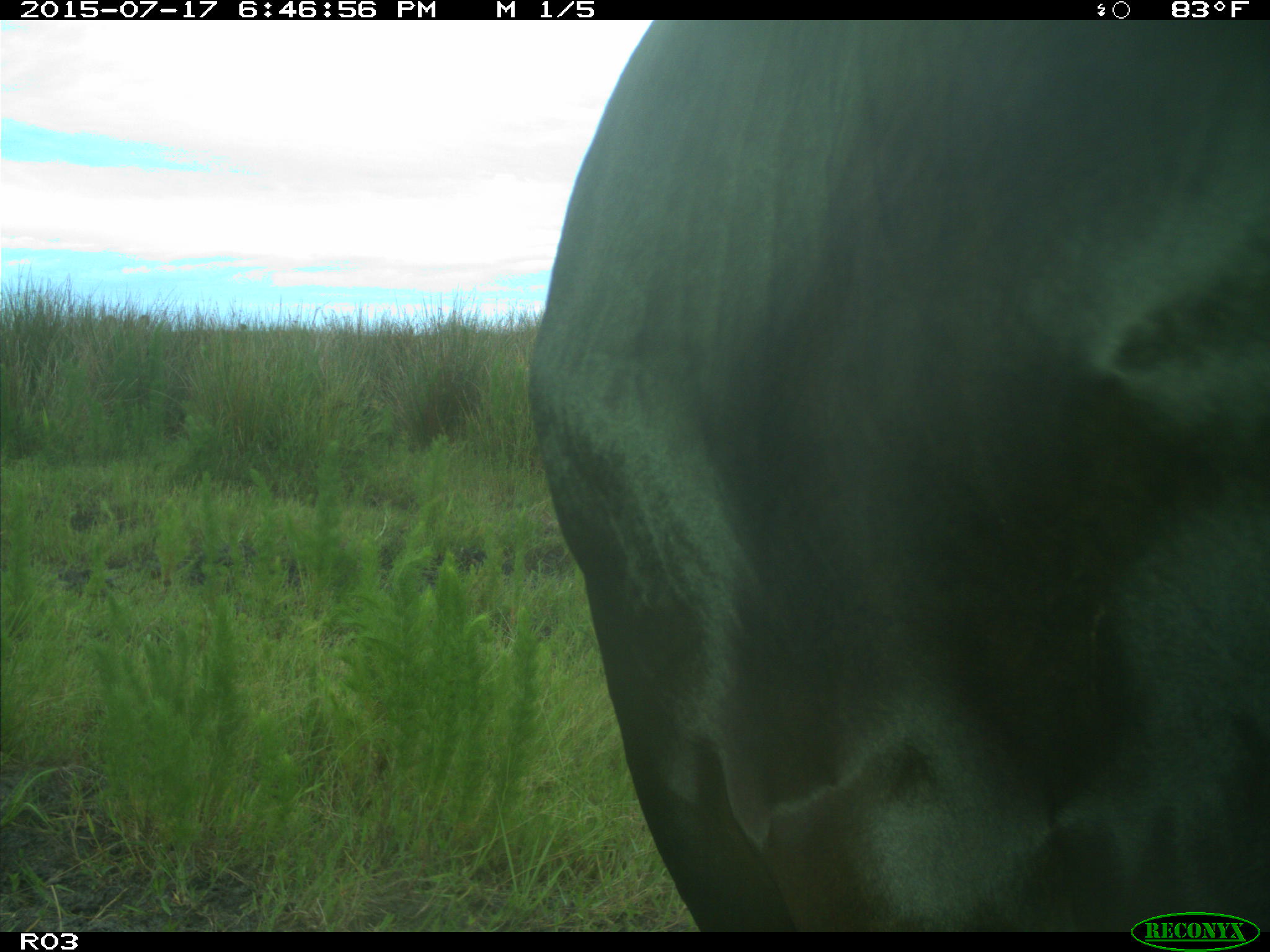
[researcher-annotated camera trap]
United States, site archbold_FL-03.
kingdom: Animalia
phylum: Chordata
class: Mammalia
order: Artiodactyla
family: Bovidae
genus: Bos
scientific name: Bos taurus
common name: domestic cow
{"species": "Bos taurus (domestic cow)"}